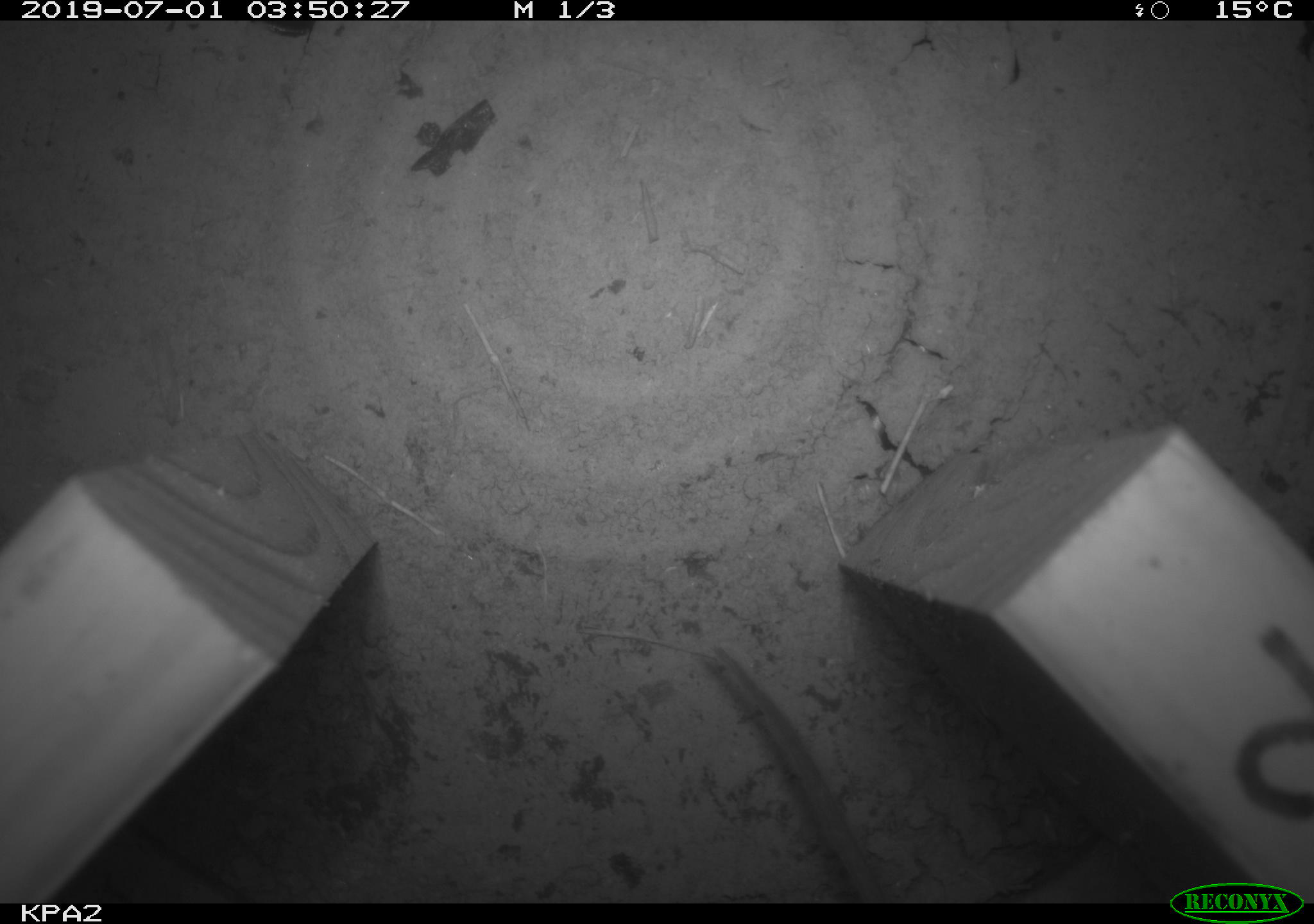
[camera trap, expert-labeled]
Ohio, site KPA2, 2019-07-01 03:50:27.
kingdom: Animalia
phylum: Chordata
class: Mammalia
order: Rodentia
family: Cricetidae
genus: Peromyscus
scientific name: Peromyscus leucopus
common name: white-footed mouse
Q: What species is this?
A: White-footed mouse (Peromyscus leucopus).